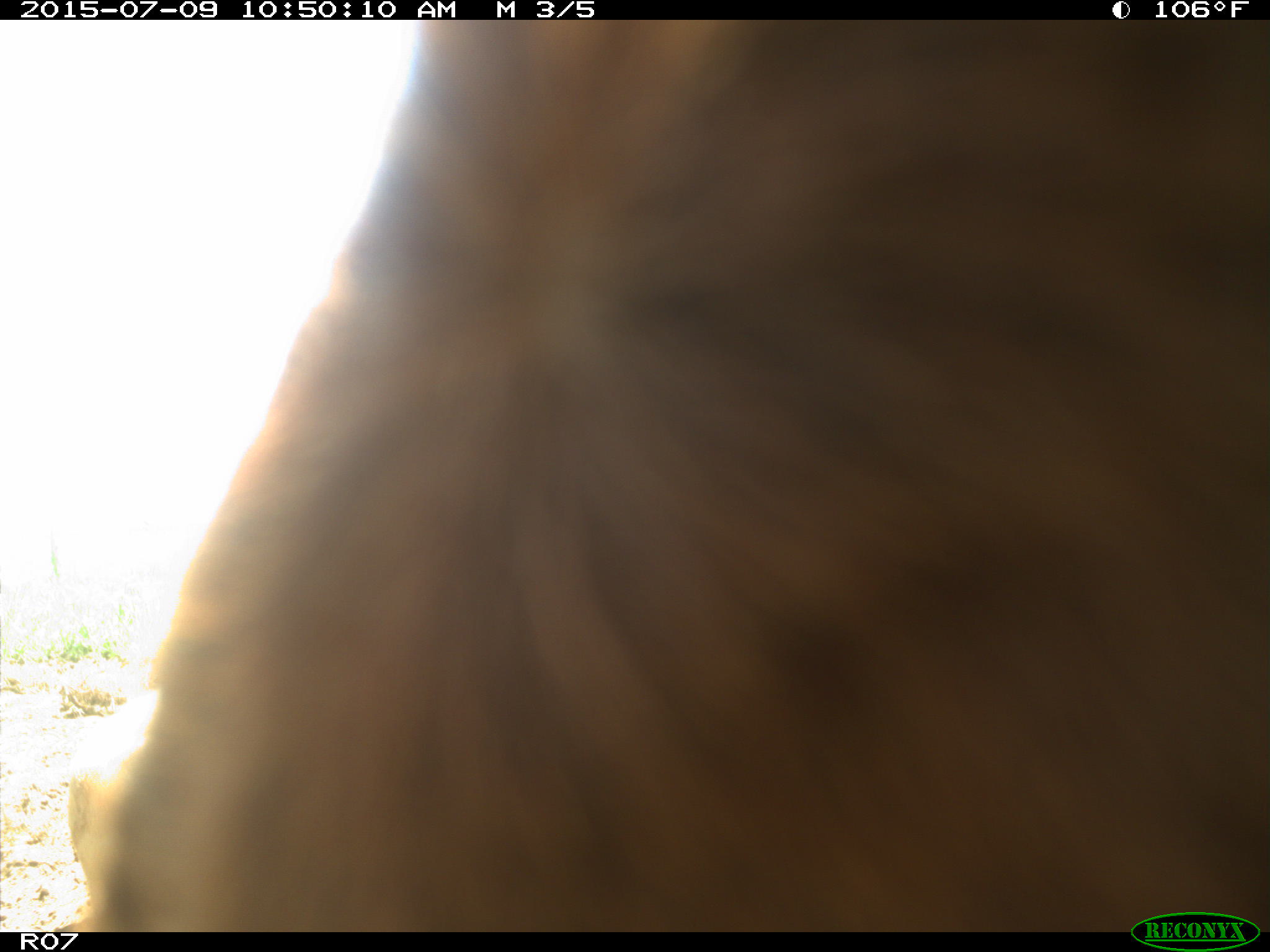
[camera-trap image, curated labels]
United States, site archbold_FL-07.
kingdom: Animalia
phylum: Chordata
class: Mammalia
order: Artiodactyla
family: Bovidae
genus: Bos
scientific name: Bos taurus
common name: domestic cow